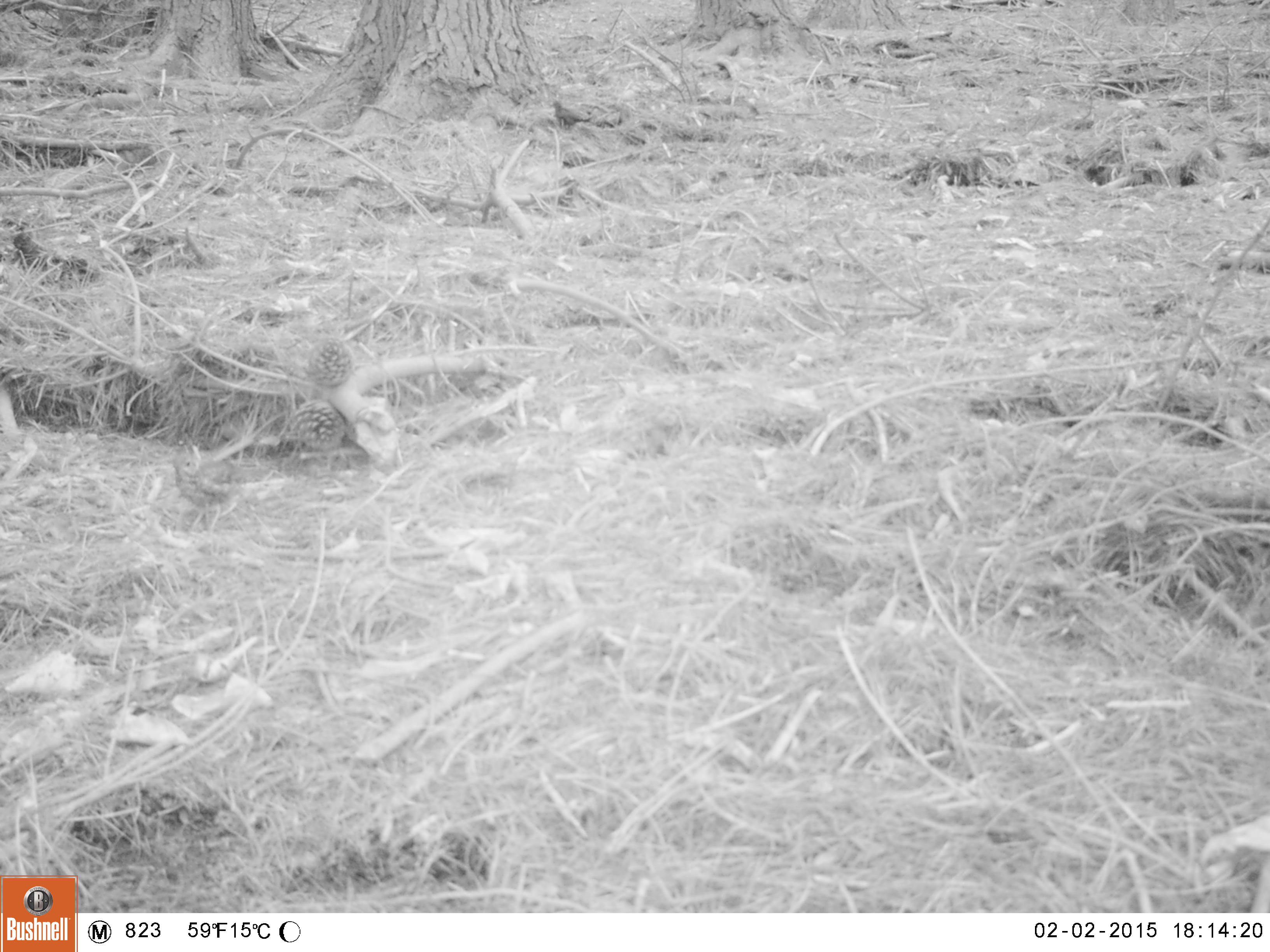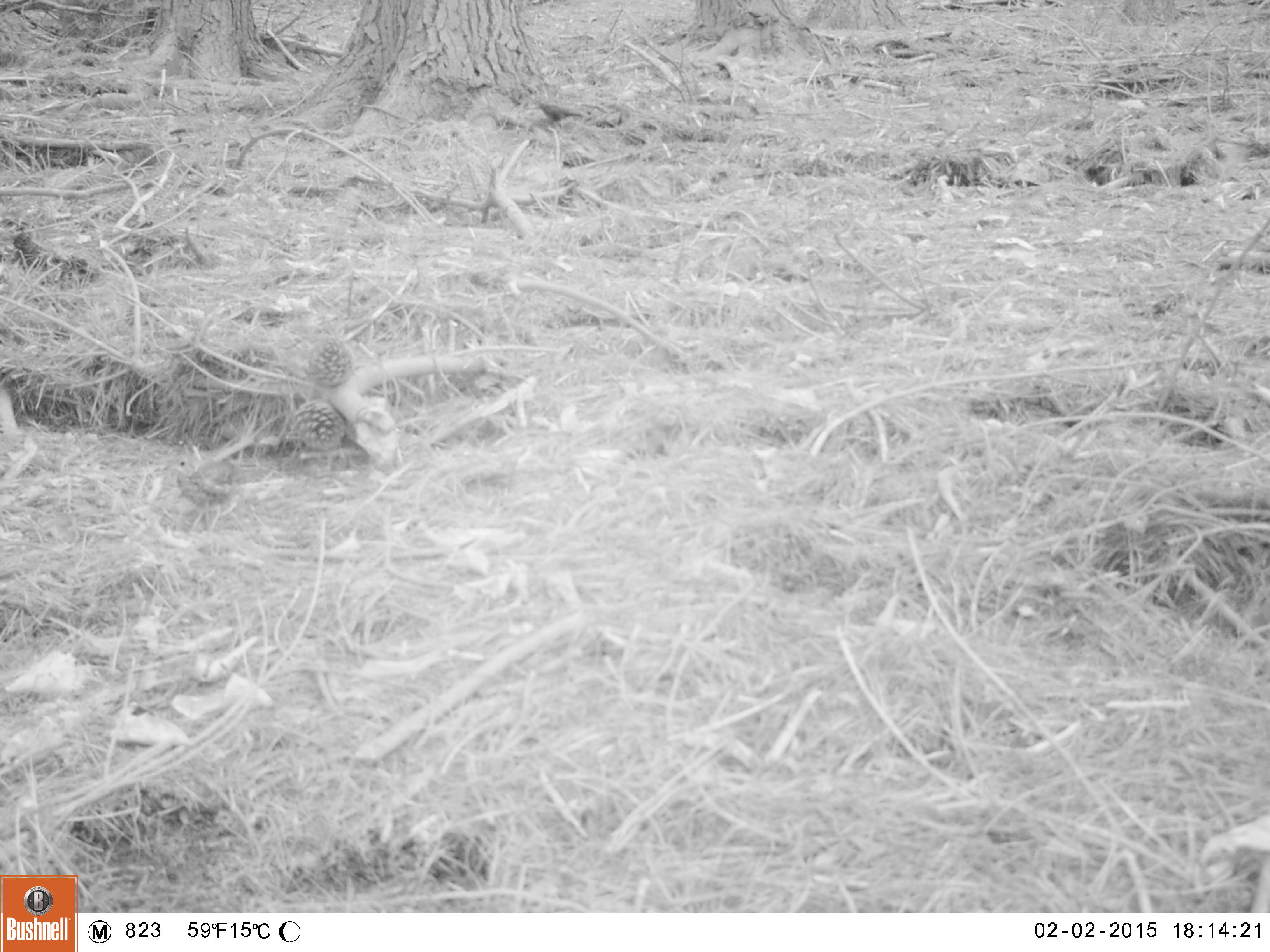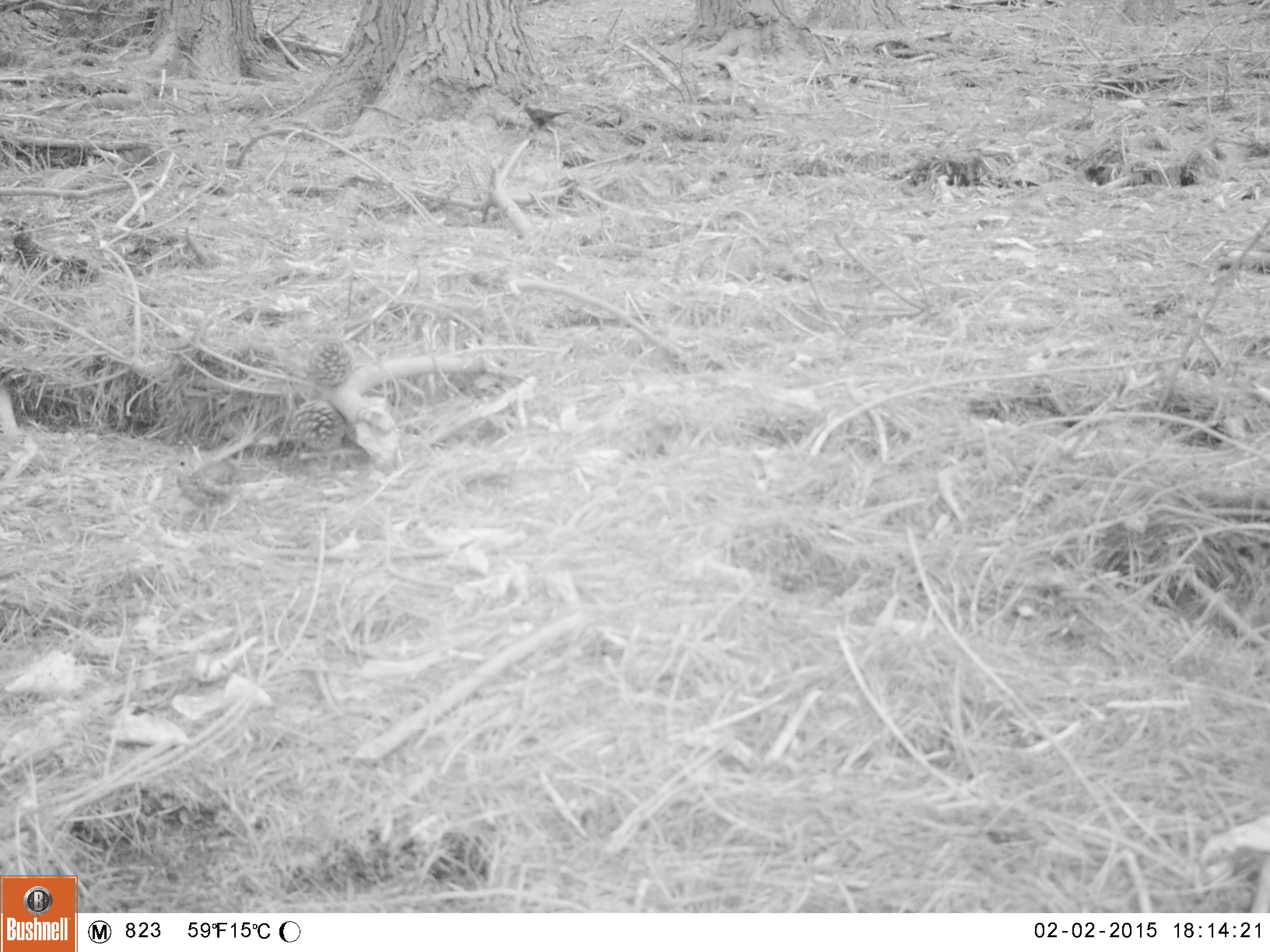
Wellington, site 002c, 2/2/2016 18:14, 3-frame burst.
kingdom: Animalia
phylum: Chordata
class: Aves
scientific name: Aves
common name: bird